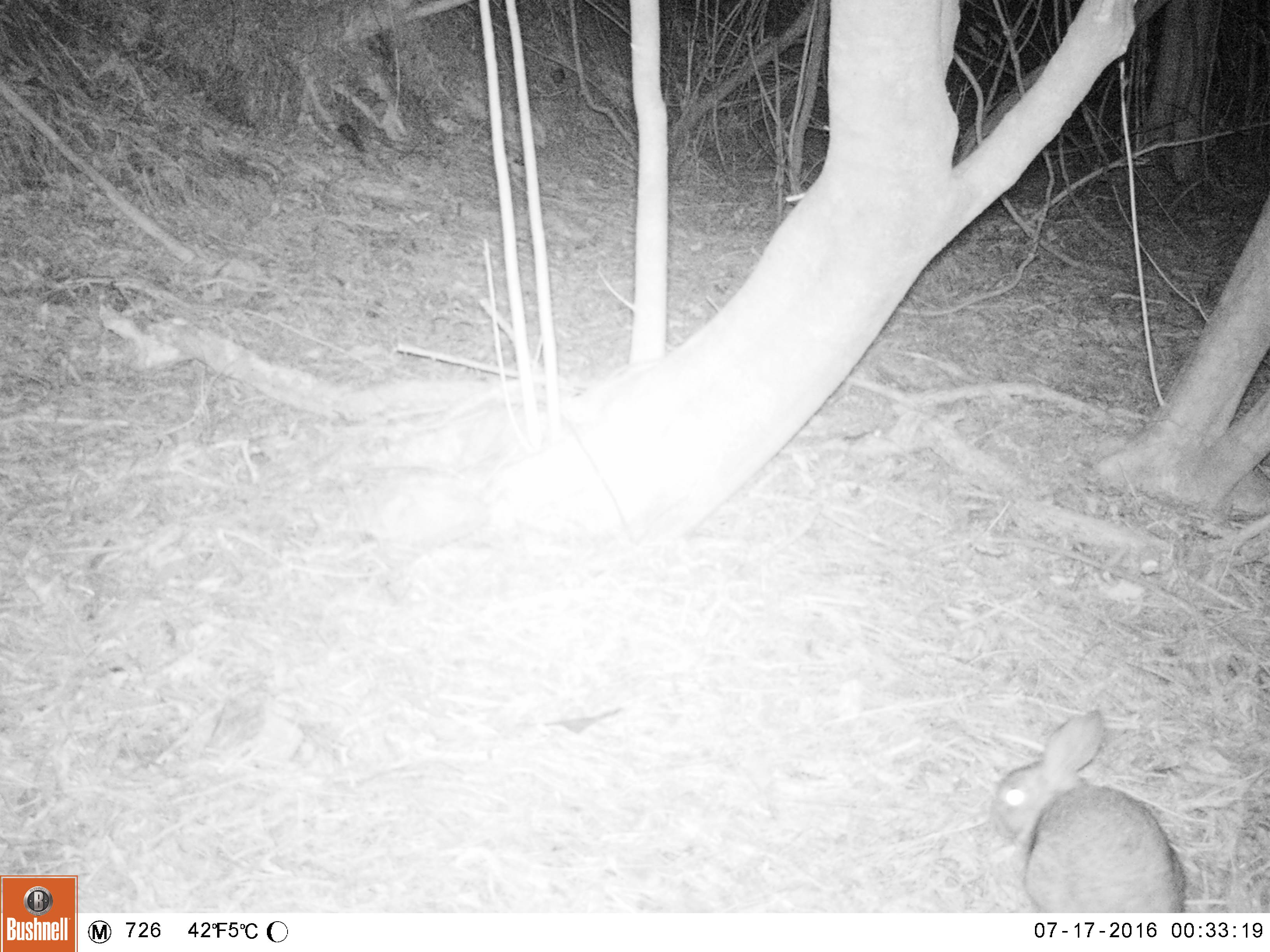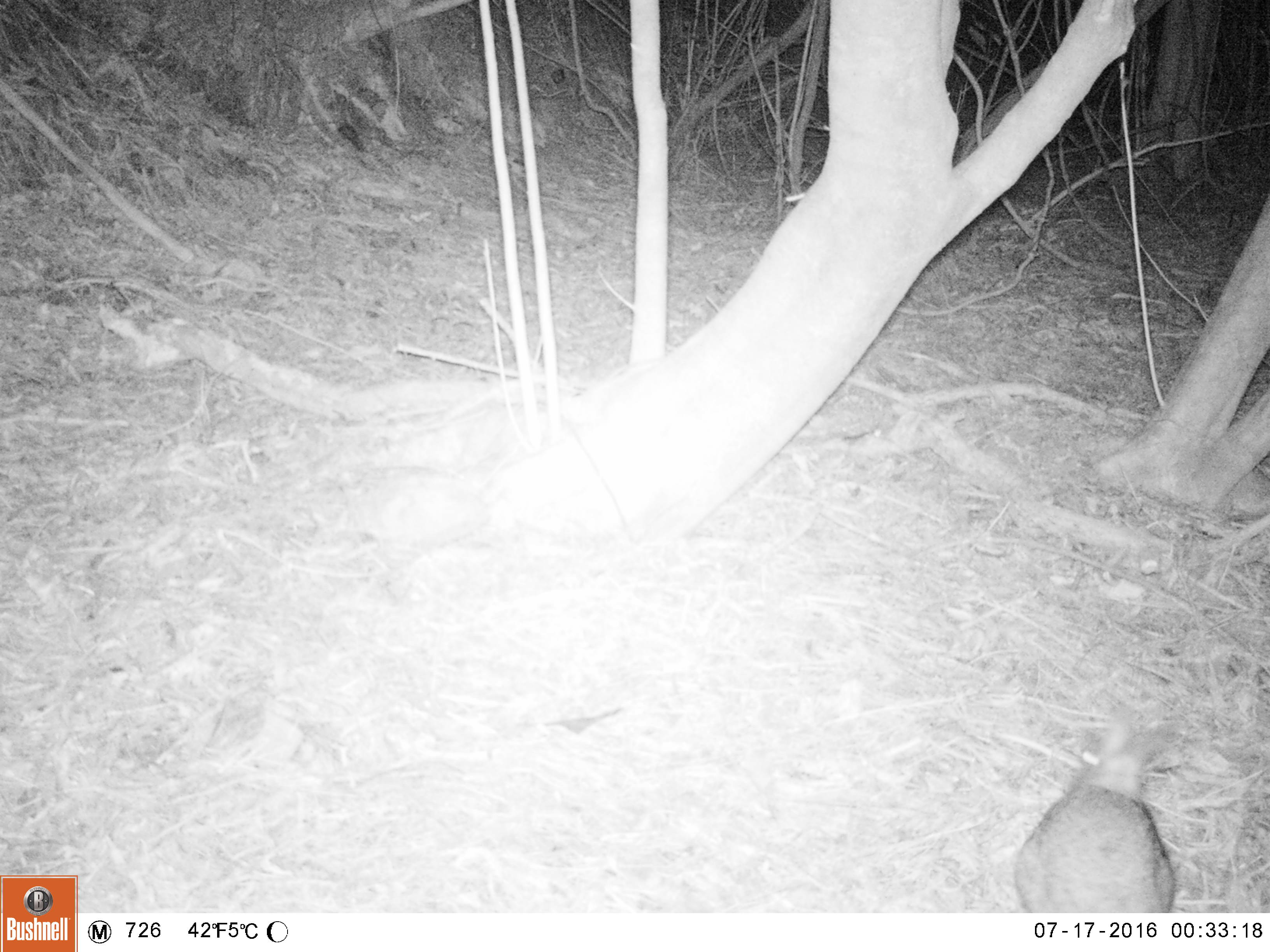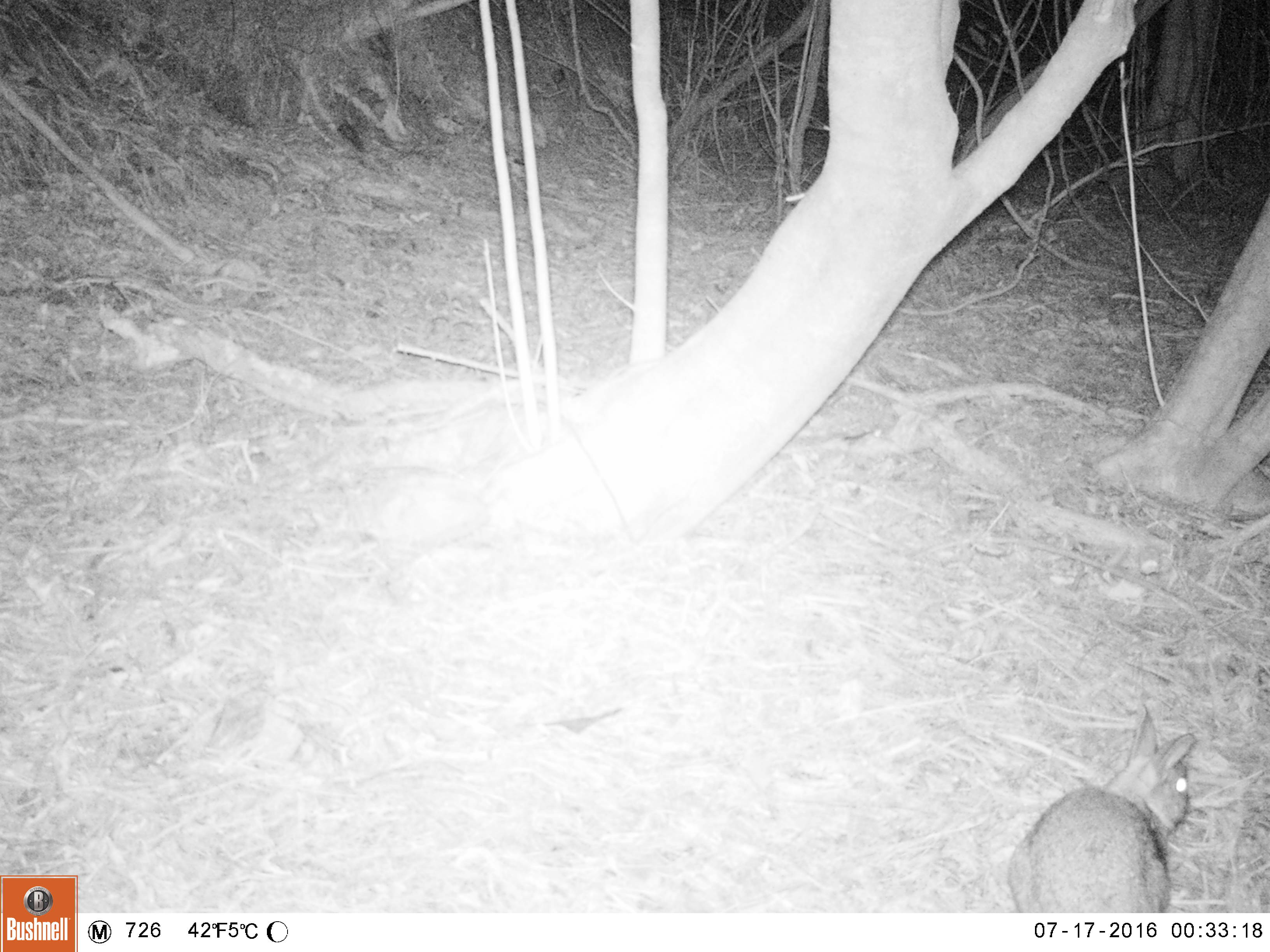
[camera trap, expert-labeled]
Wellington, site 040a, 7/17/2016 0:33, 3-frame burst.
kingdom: Animalia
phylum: Chordata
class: Mammalia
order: Lagomorpha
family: Leporidae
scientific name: Leporidae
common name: rabbit